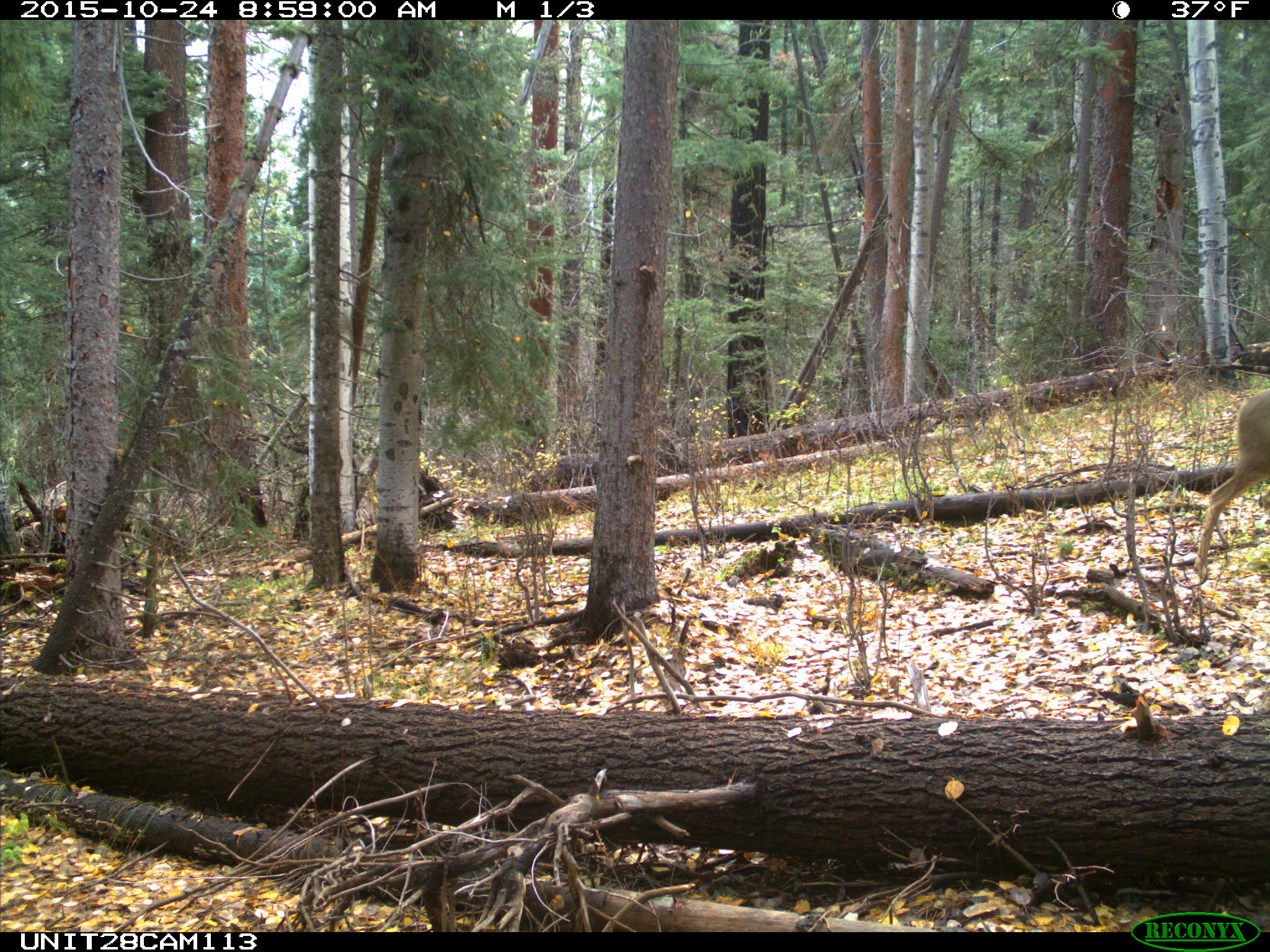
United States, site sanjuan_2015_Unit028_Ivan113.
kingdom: Animalia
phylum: Chordata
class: Mammalia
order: Artiodactyla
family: Cervidae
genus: Odocoileus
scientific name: Odocoileus hemionus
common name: mule deer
Odocoileus hemionus (mule deer).